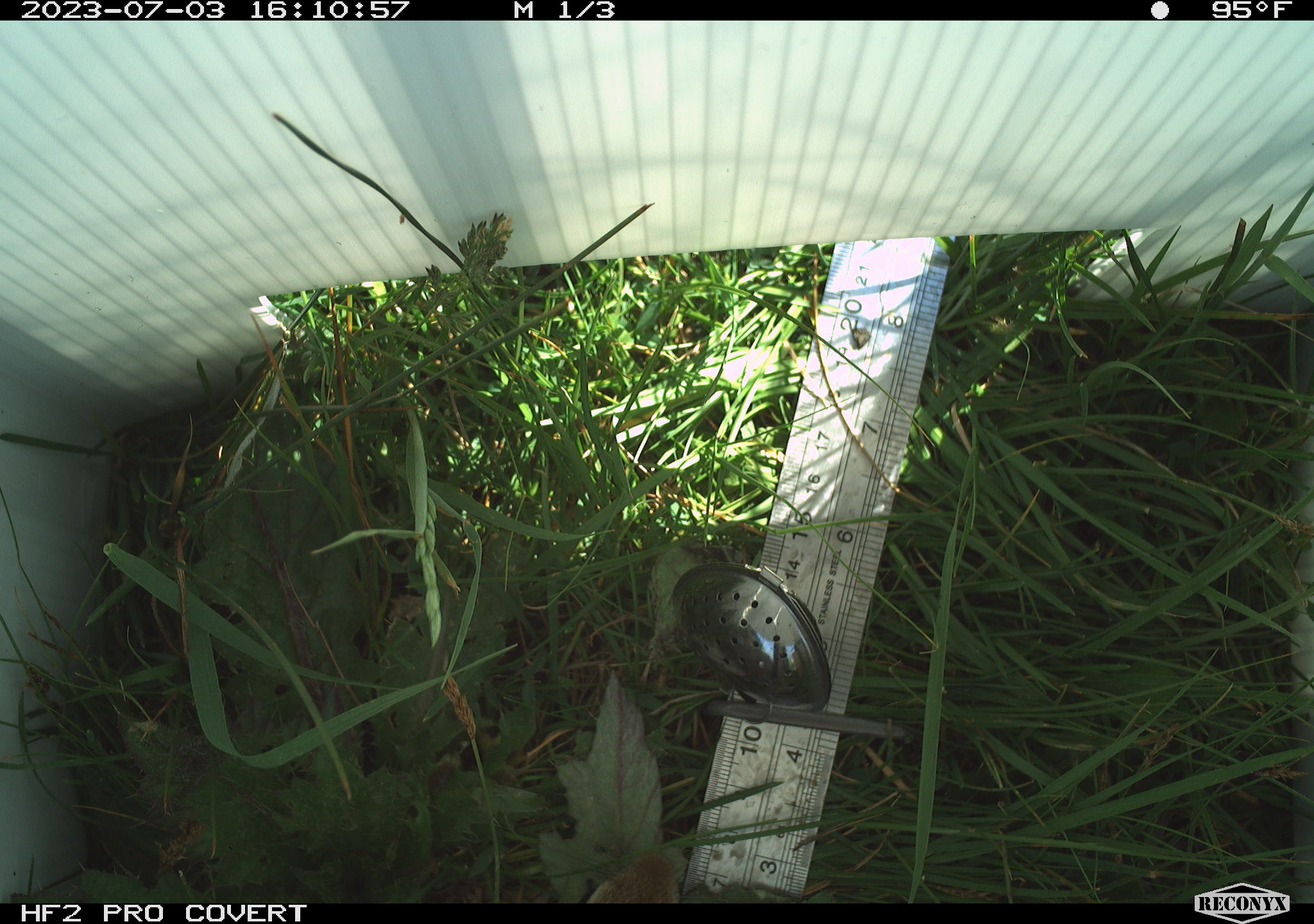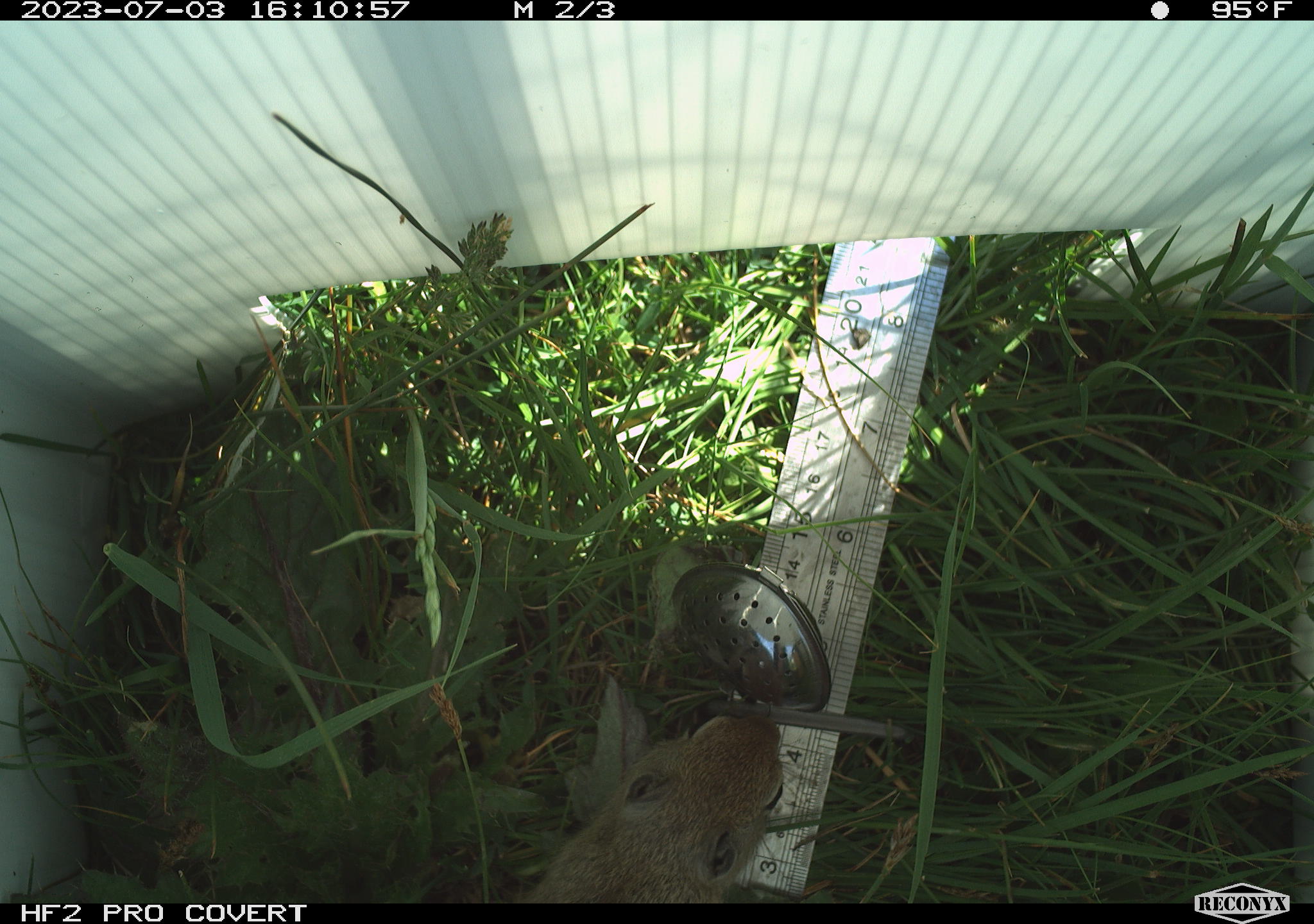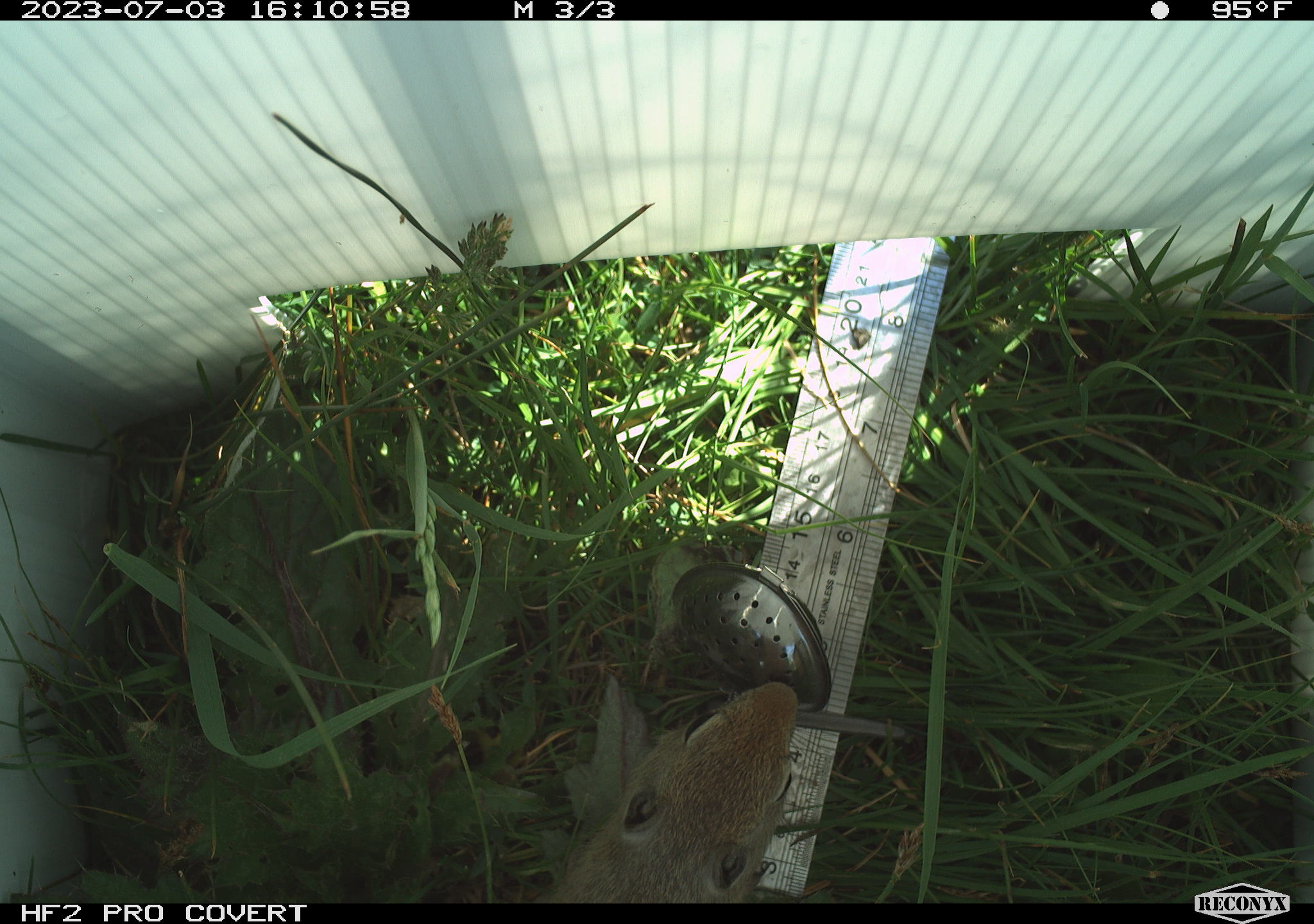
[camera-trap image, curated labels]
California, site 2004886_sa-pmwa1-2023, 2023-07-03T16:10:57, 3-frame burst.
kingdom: Animalia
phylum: Chordata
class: Mammalia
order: Rodentia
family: Sciuridae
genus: Urocitellus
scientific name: Urocitellus beldingi beldingi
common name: belding's ground squirrel